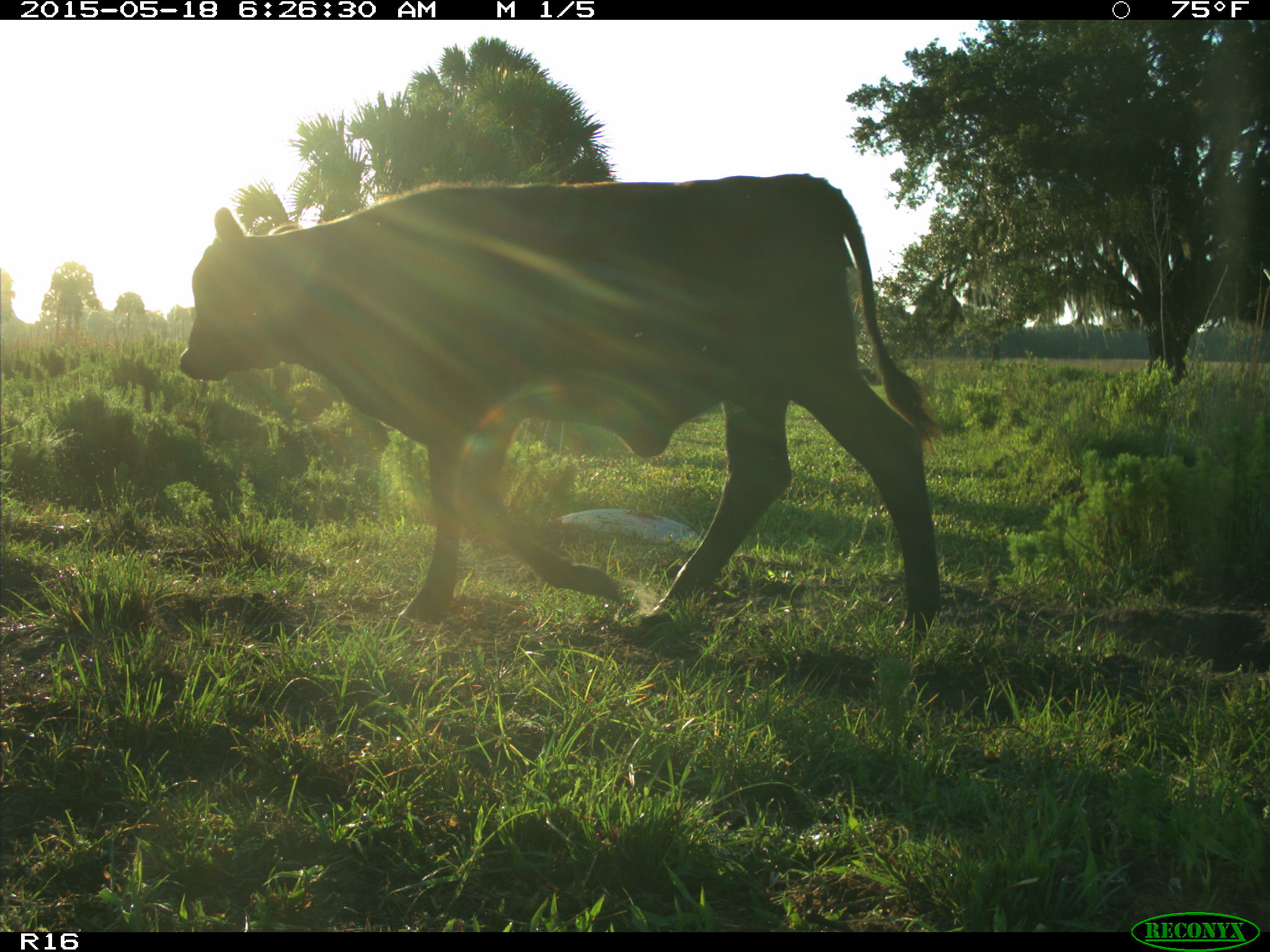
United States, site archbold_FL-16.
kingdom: Animalia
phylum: Chordata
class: Mammalia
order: Artiodactyla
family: Bovidae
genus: Bos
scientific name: Bos taurus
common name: domestic cow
Bos taurus (domestic cow).